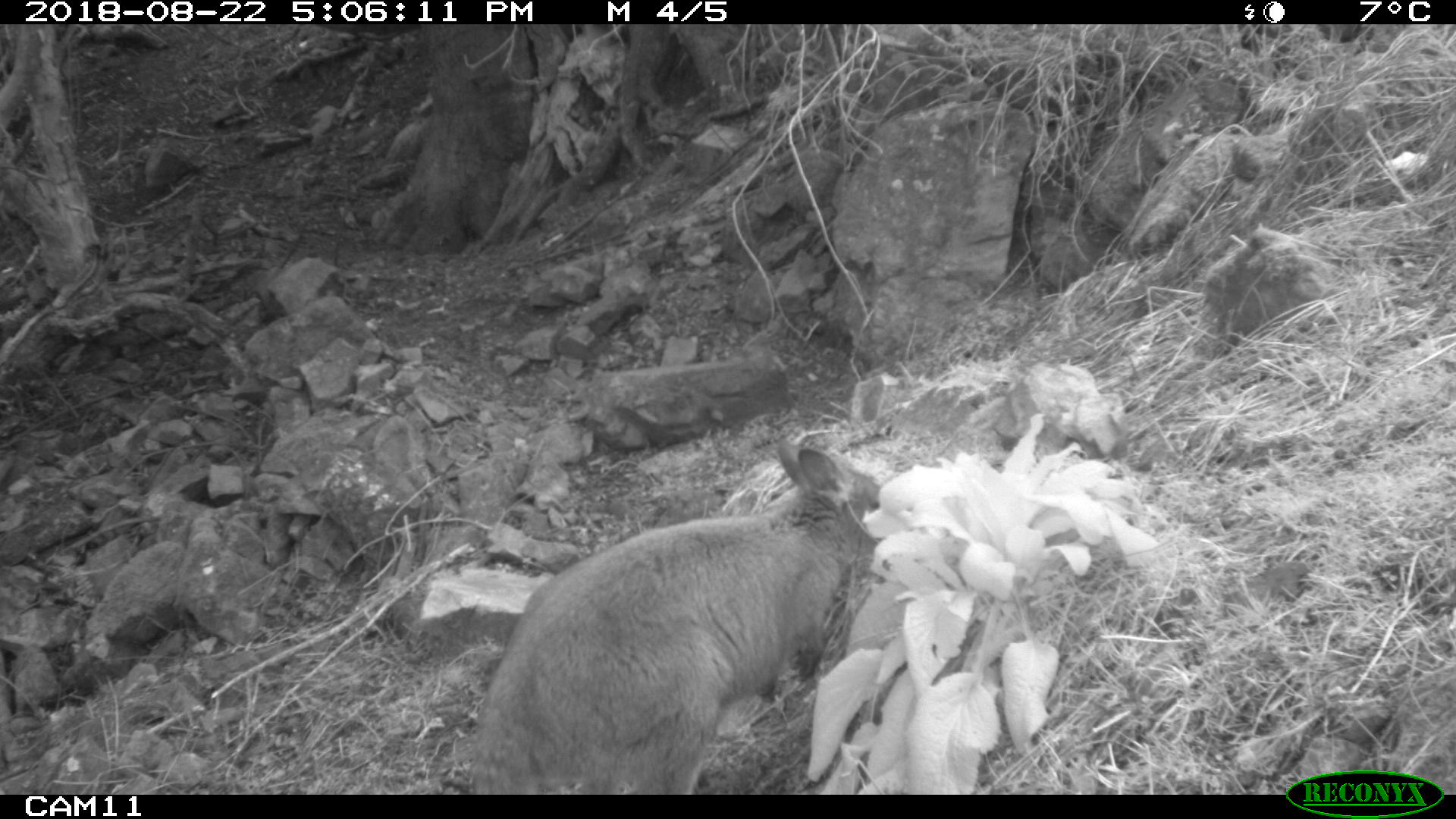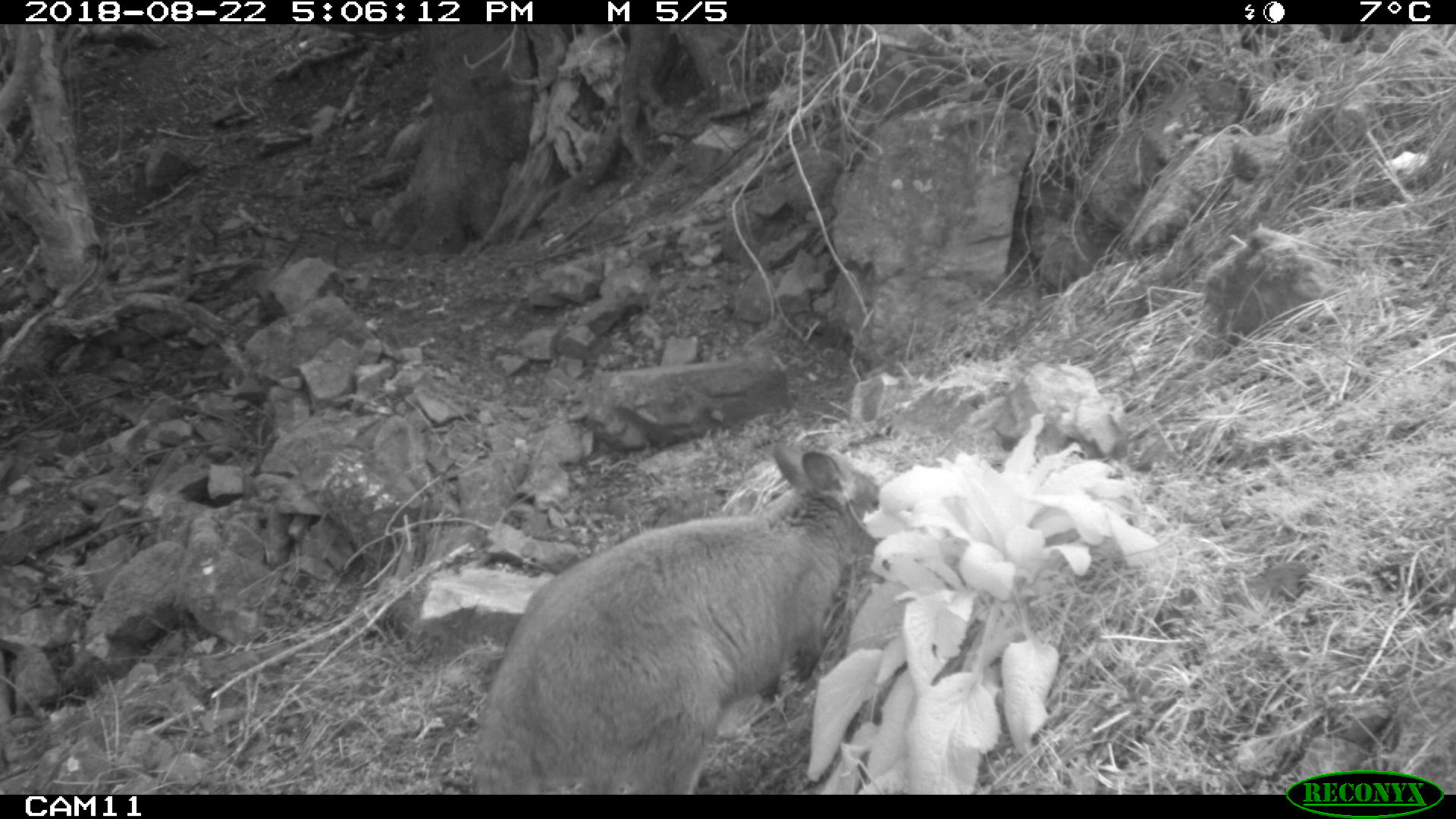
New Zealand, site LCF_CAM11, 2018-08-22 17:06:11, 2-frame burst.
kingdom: Animalia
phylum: Chordata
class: Mammalia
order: Diprotodontia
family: Macropodidae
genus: Notamacropus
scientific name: Notamacropus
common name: wallaby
Wallaby (Notamacropus).